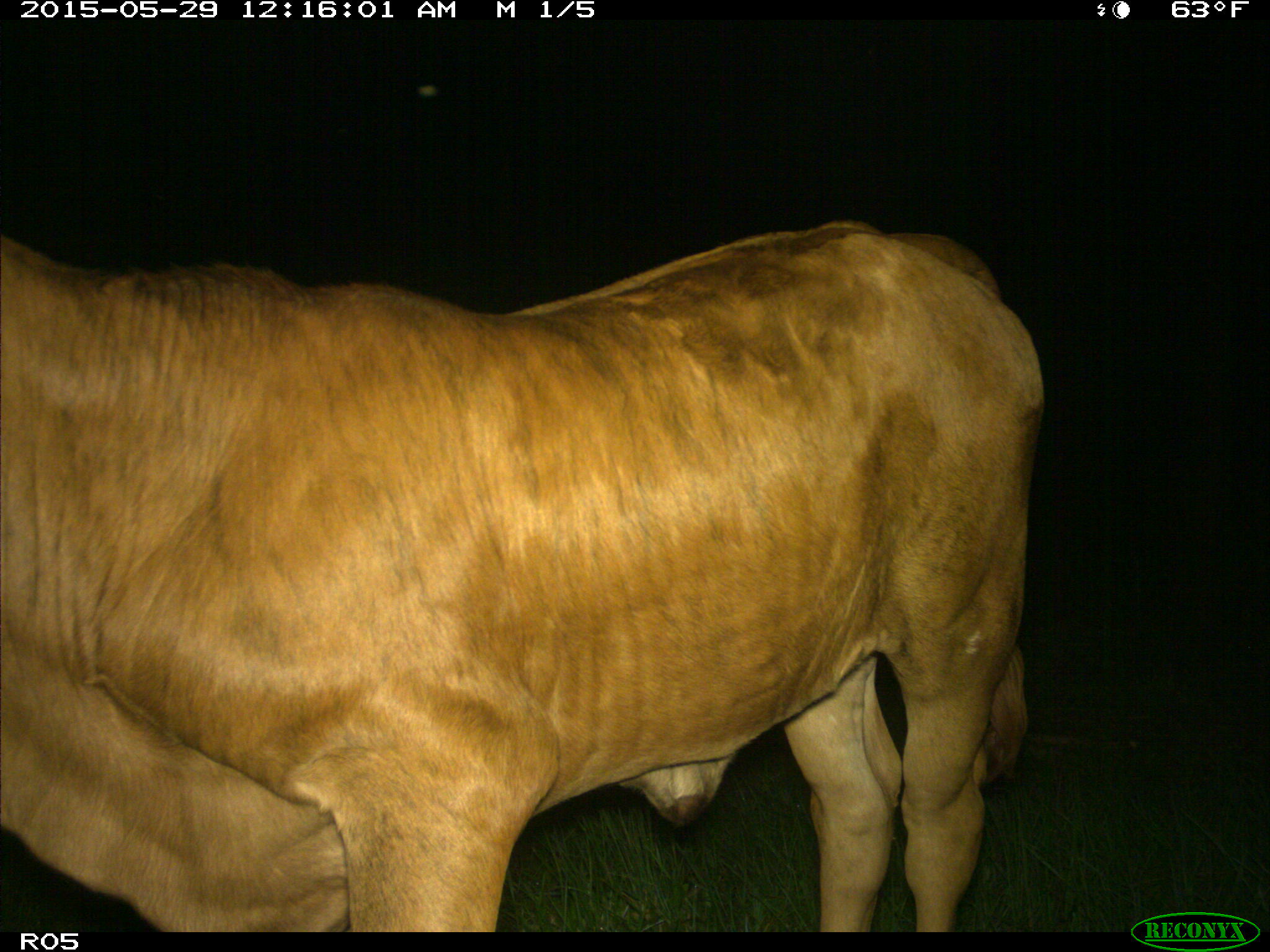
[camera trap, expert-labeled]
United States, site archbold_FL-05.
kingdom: Animalia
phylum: Chordata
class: Mammalia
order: Artiodactyla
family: Bovidae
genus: Bos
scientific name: Bos taurus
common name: domestic cow